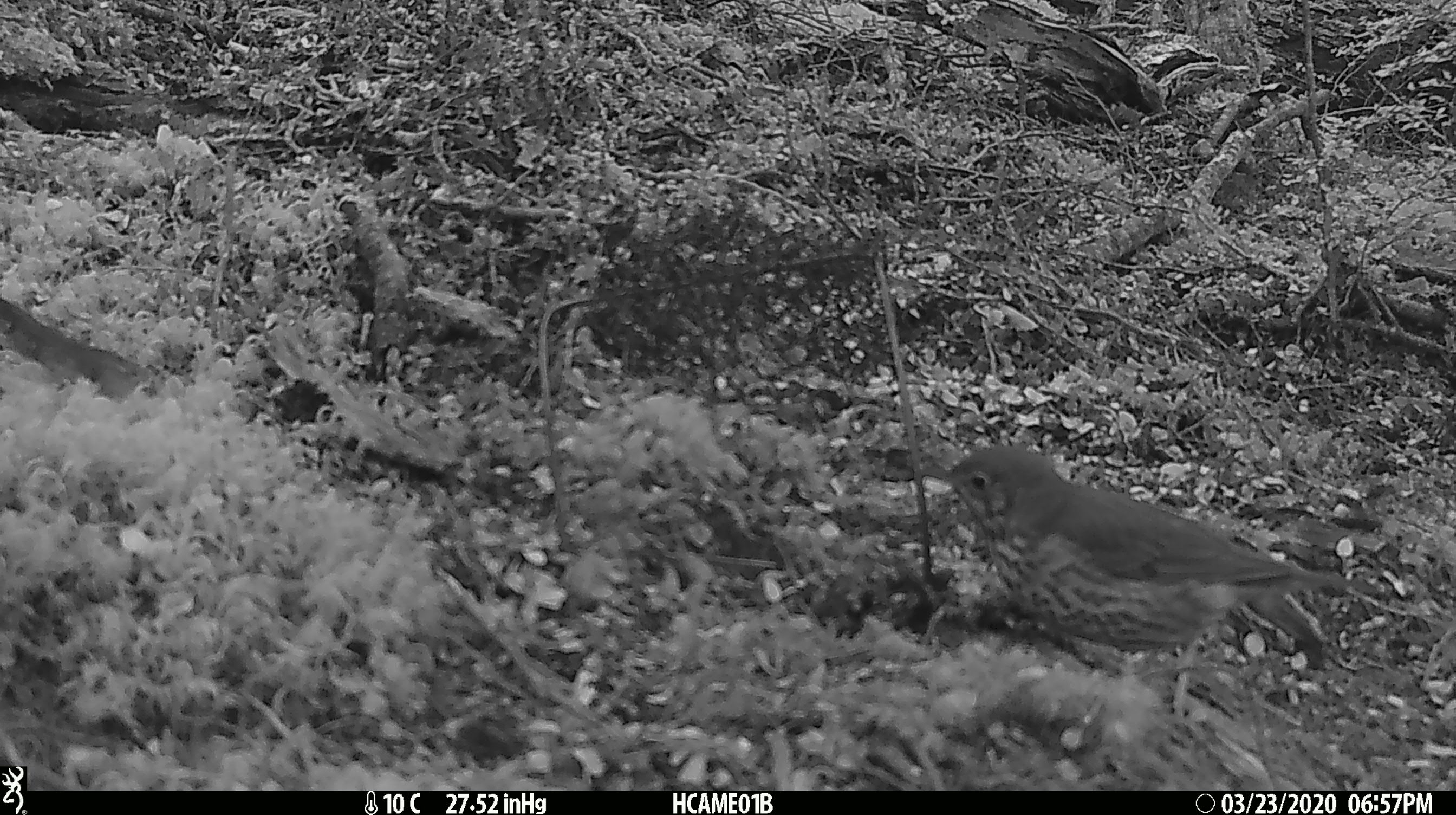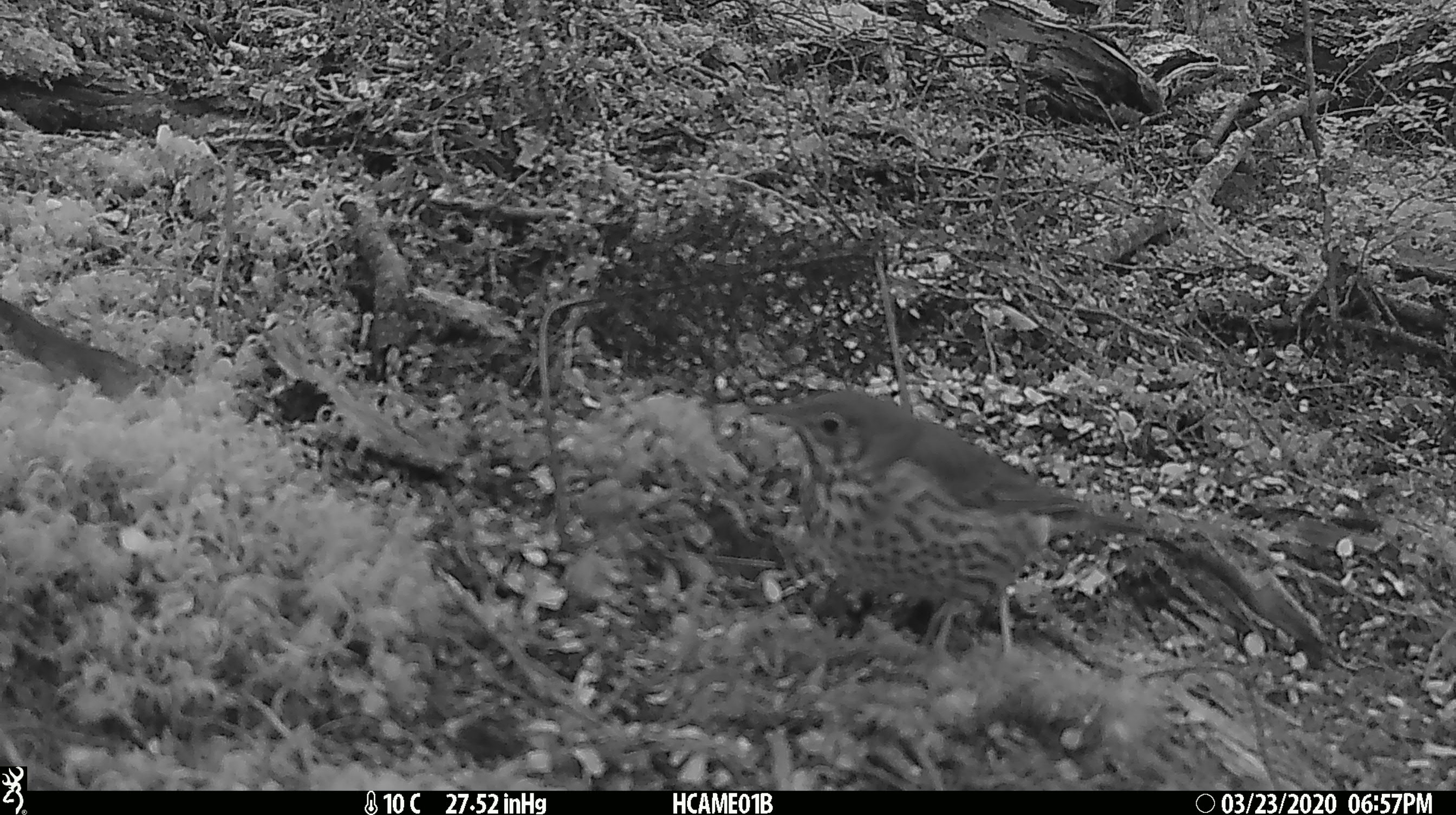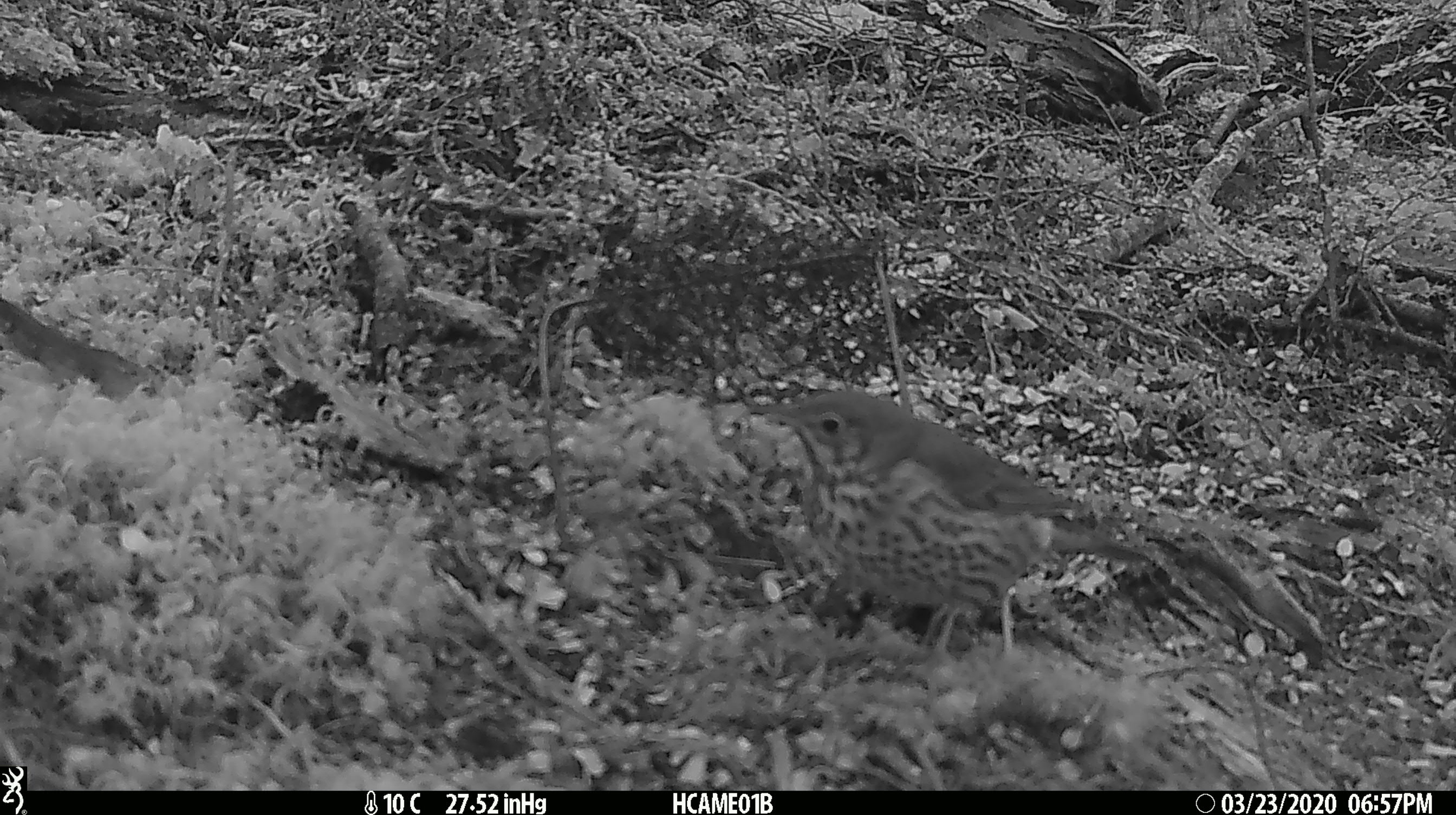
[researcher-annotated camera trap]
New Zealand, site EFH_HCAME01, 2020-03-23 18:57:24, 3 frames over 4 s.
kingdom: Animalia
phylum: Chordata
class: Aves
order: Passeriformes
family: Turdidae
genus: Turdus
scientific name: Turdus philomelos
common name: song thrush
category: thrush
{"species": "thrush (song thrush) (Turdus philomelos)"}